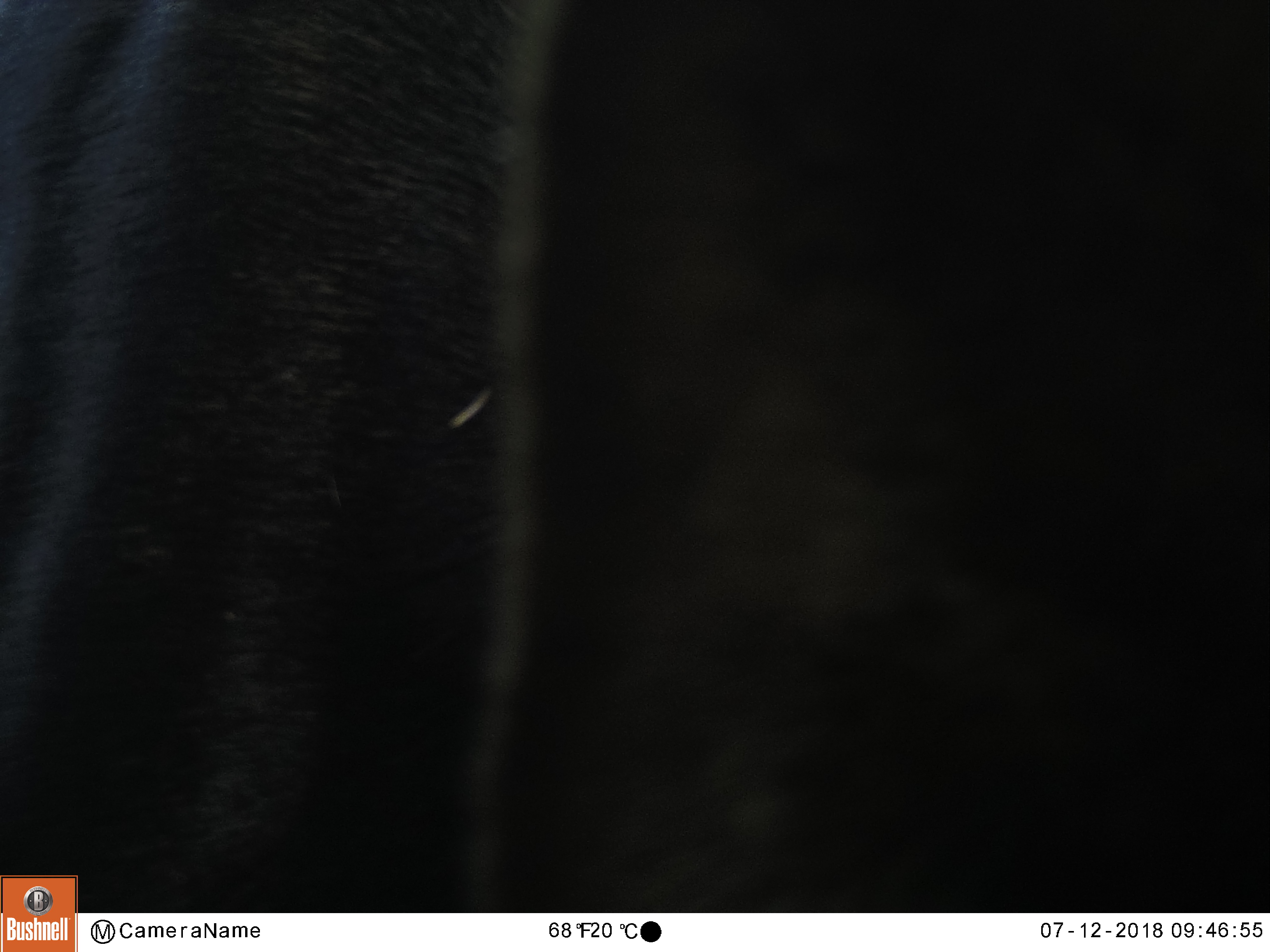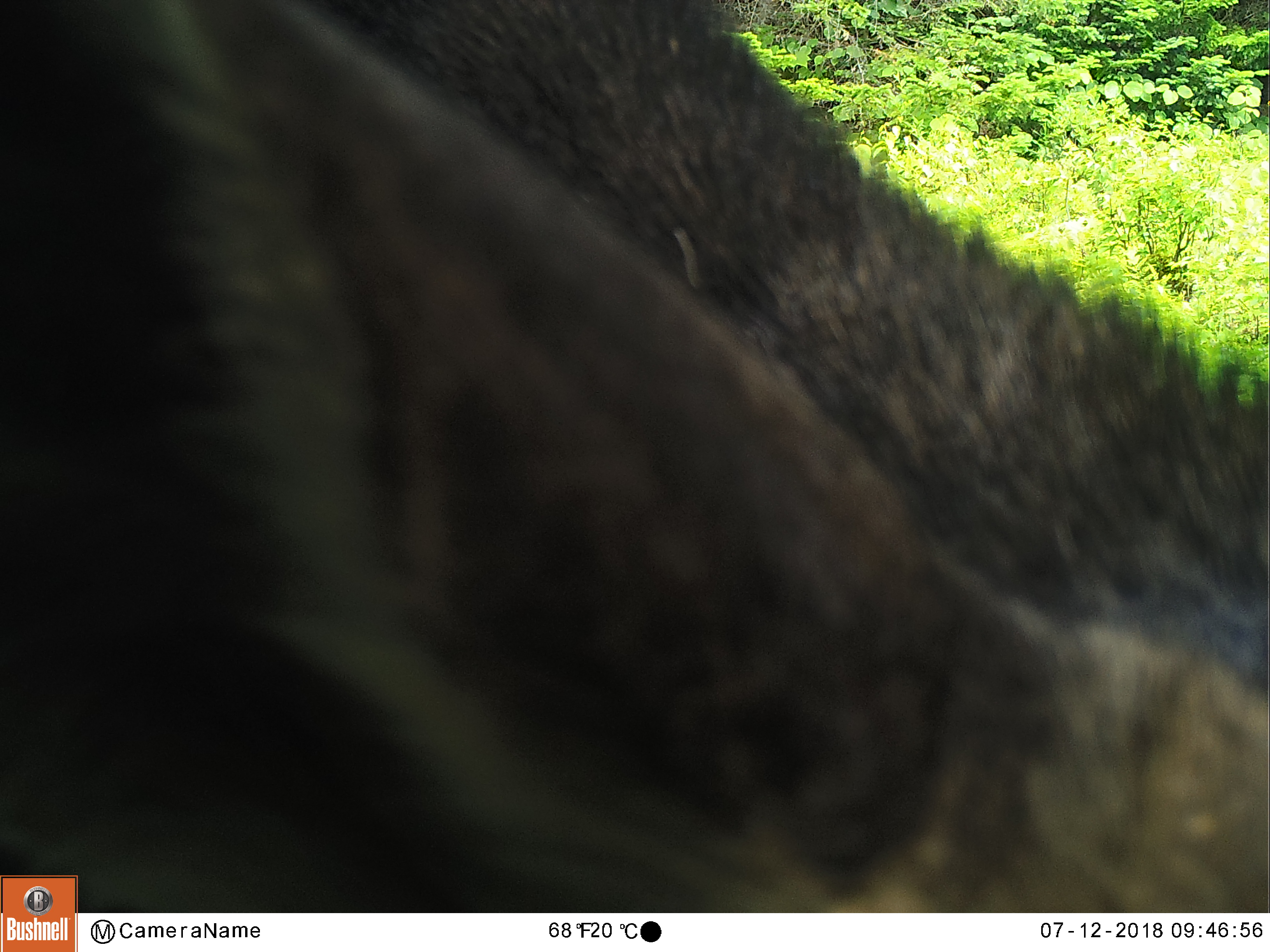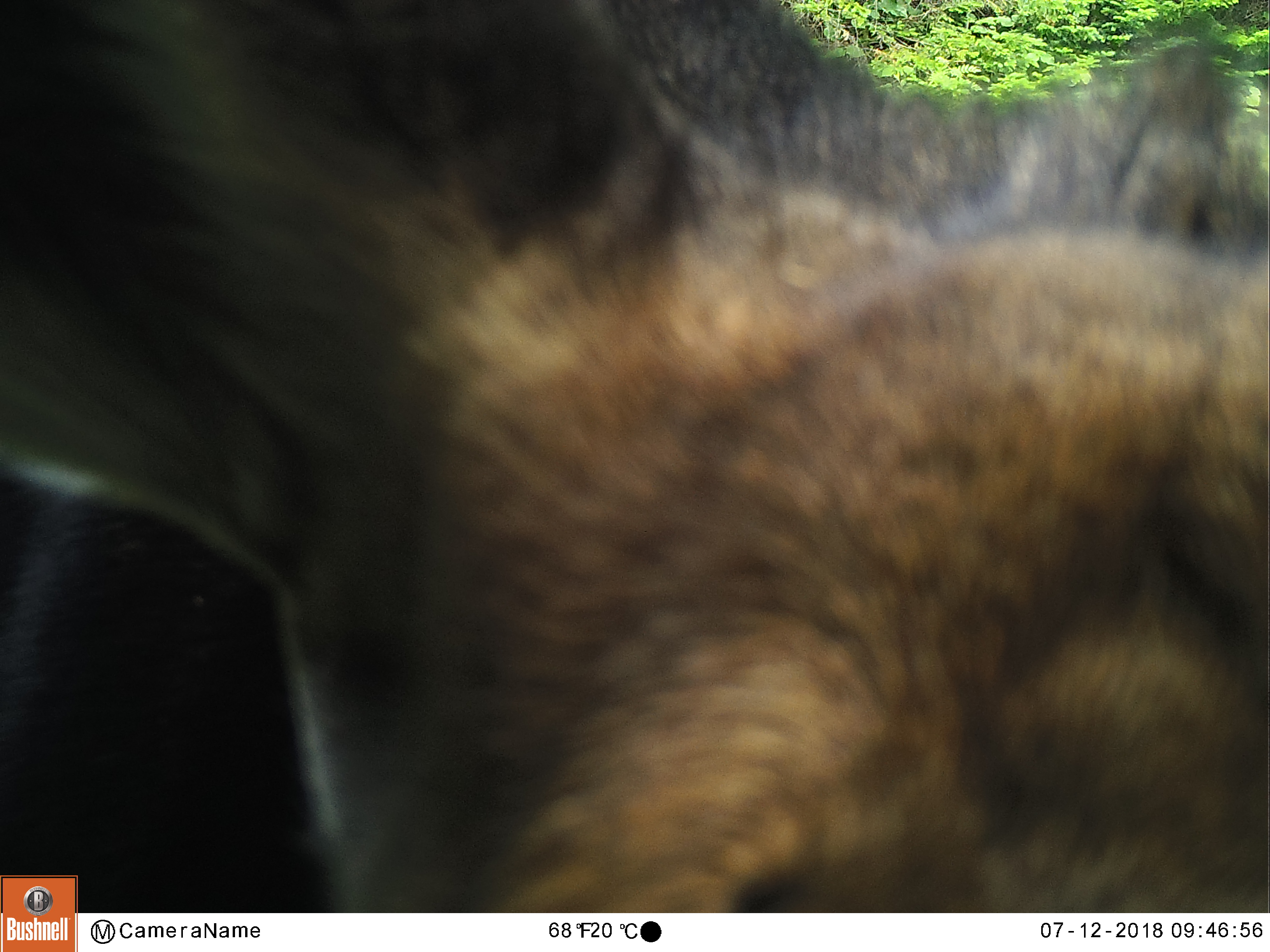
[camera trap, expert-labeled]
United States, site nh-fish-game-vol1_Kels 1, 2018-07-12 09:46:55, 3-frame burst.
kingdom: Animalia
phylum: Chordata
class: Mammalia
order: Artiodactyla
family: Cervidae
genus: Alces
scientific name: Alces alces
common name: moose